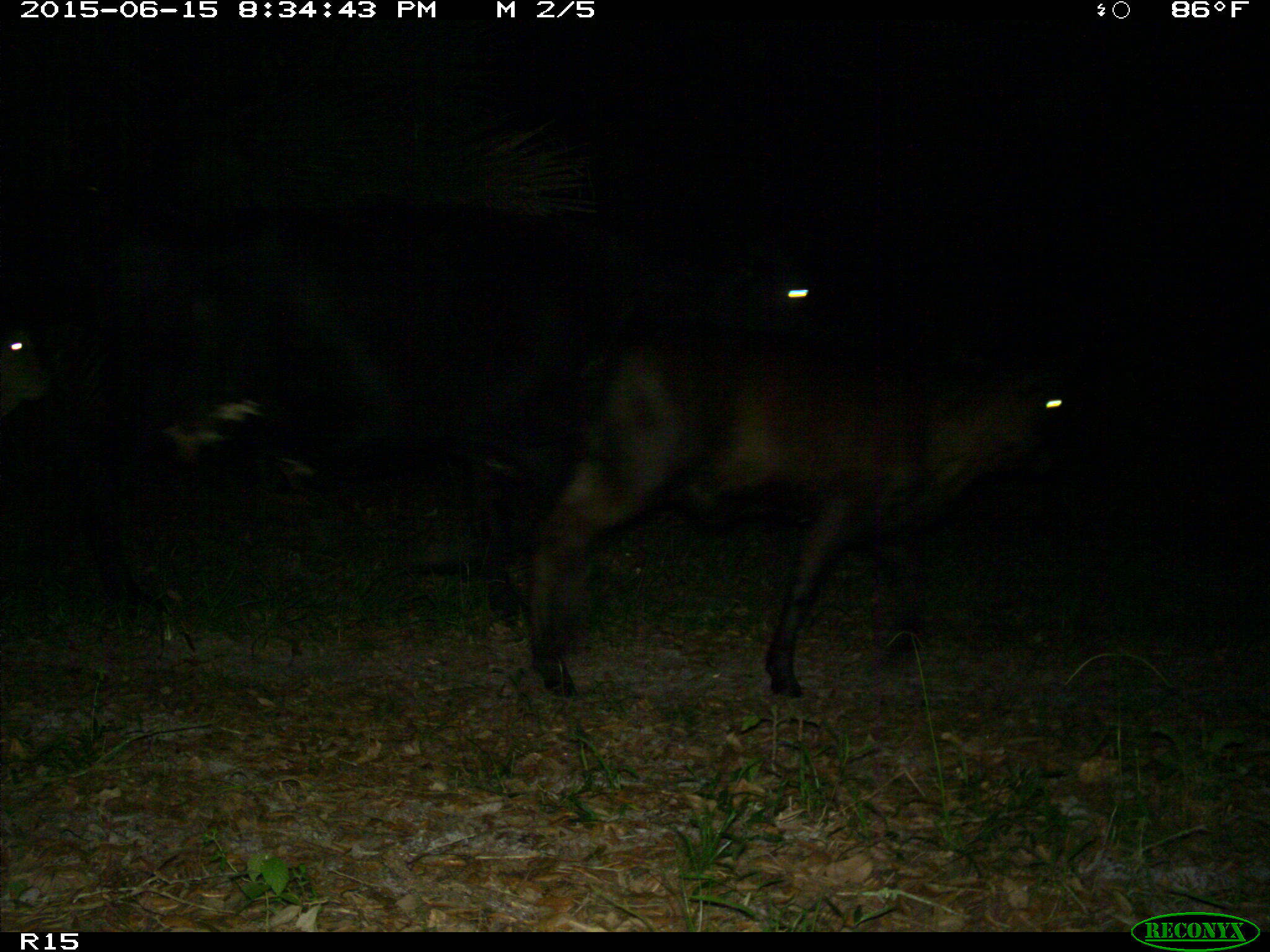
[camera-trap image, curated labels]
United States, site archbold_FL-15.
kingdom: Animalia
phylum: Chordata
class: Mammalia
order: Artiodactyla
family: Bovidae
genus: Bos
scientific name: Bos taurus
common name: domestic cow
Bos taurus (domestic cow).